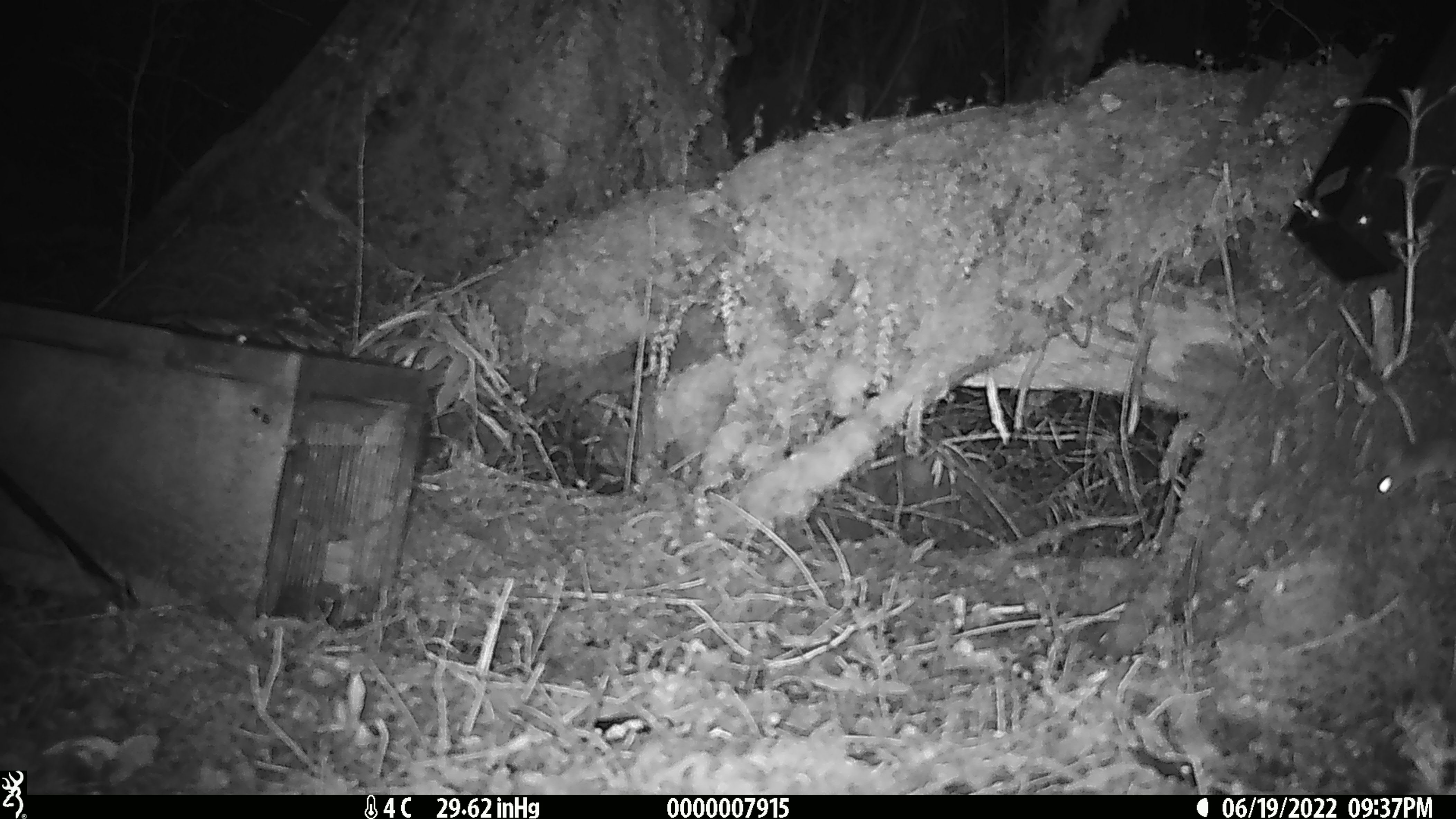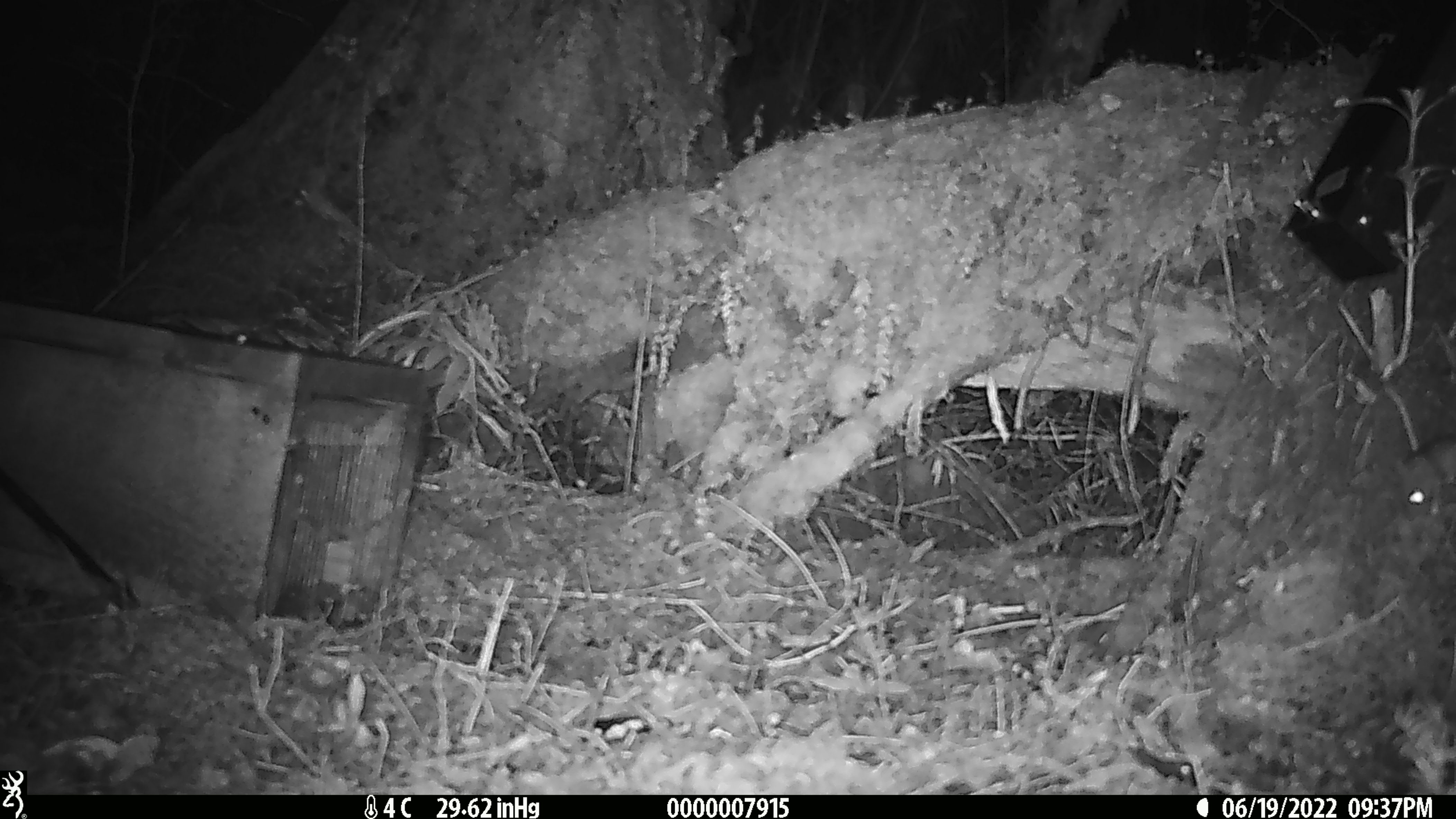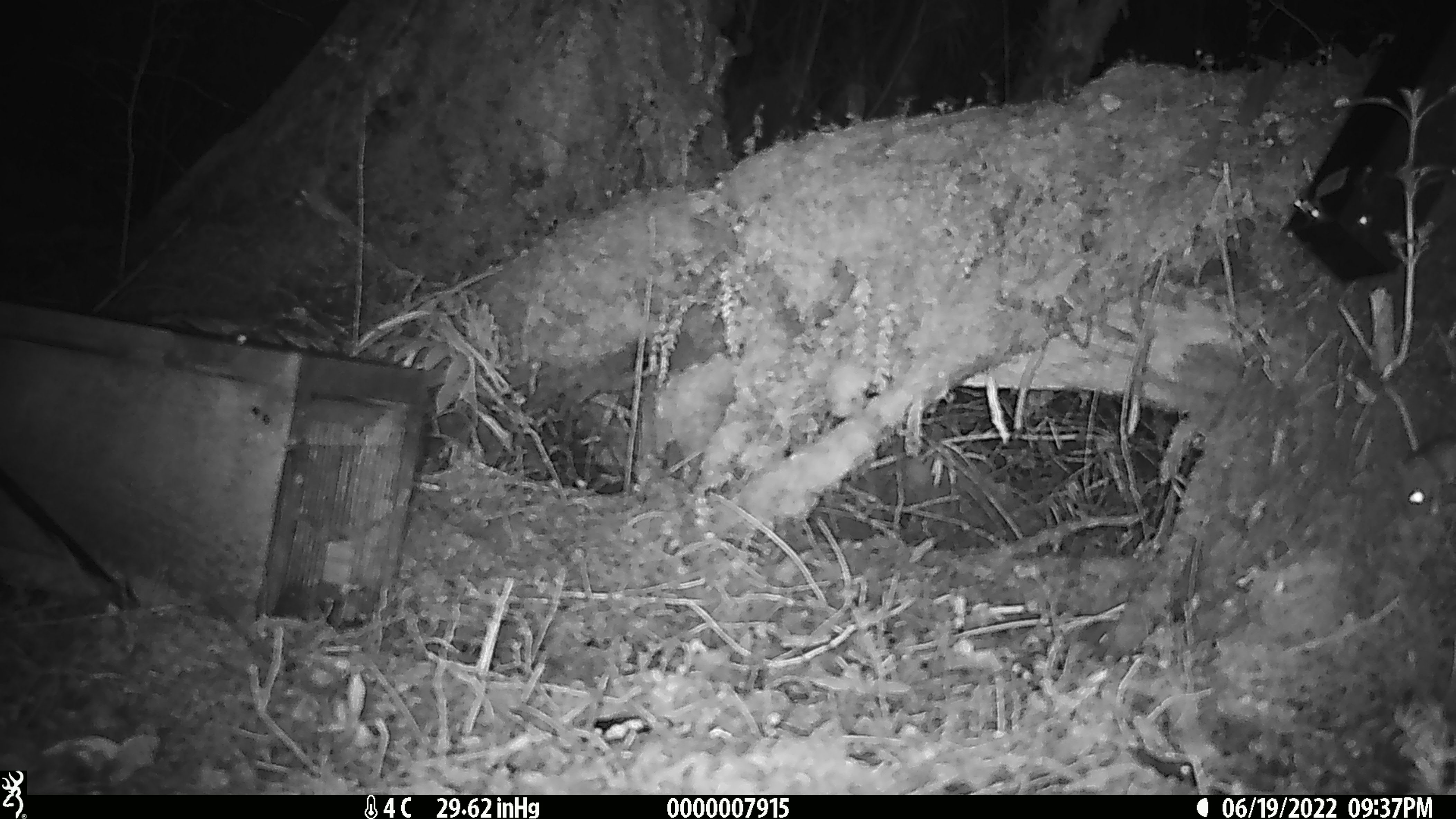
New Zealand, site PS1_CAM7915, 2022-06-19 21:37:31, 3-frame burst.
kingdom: Animalia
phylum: Chordata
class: Mammalia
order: Rodentia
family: Muridae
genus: Mus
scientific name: Mus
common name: mouse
Mouse (Mus).